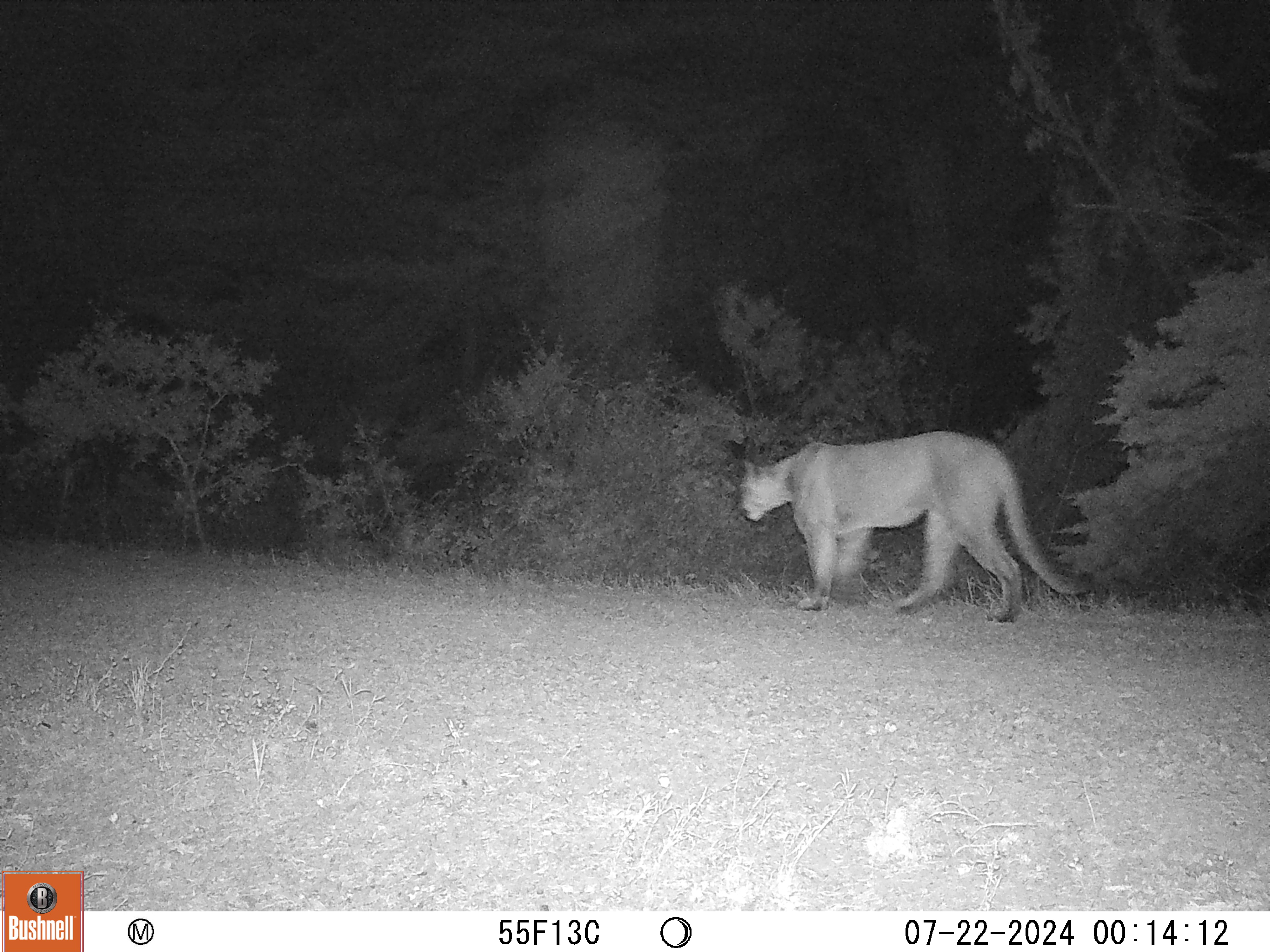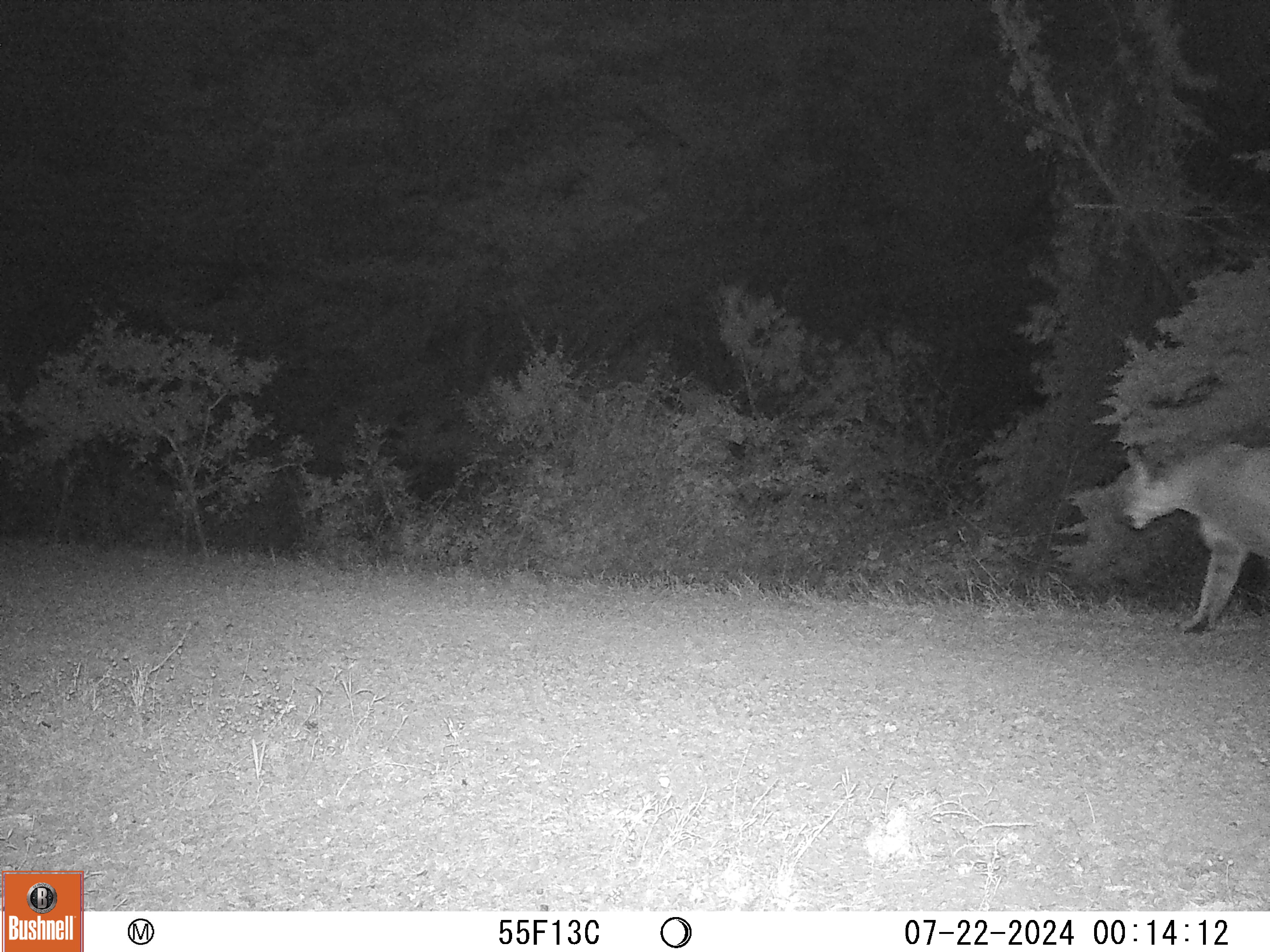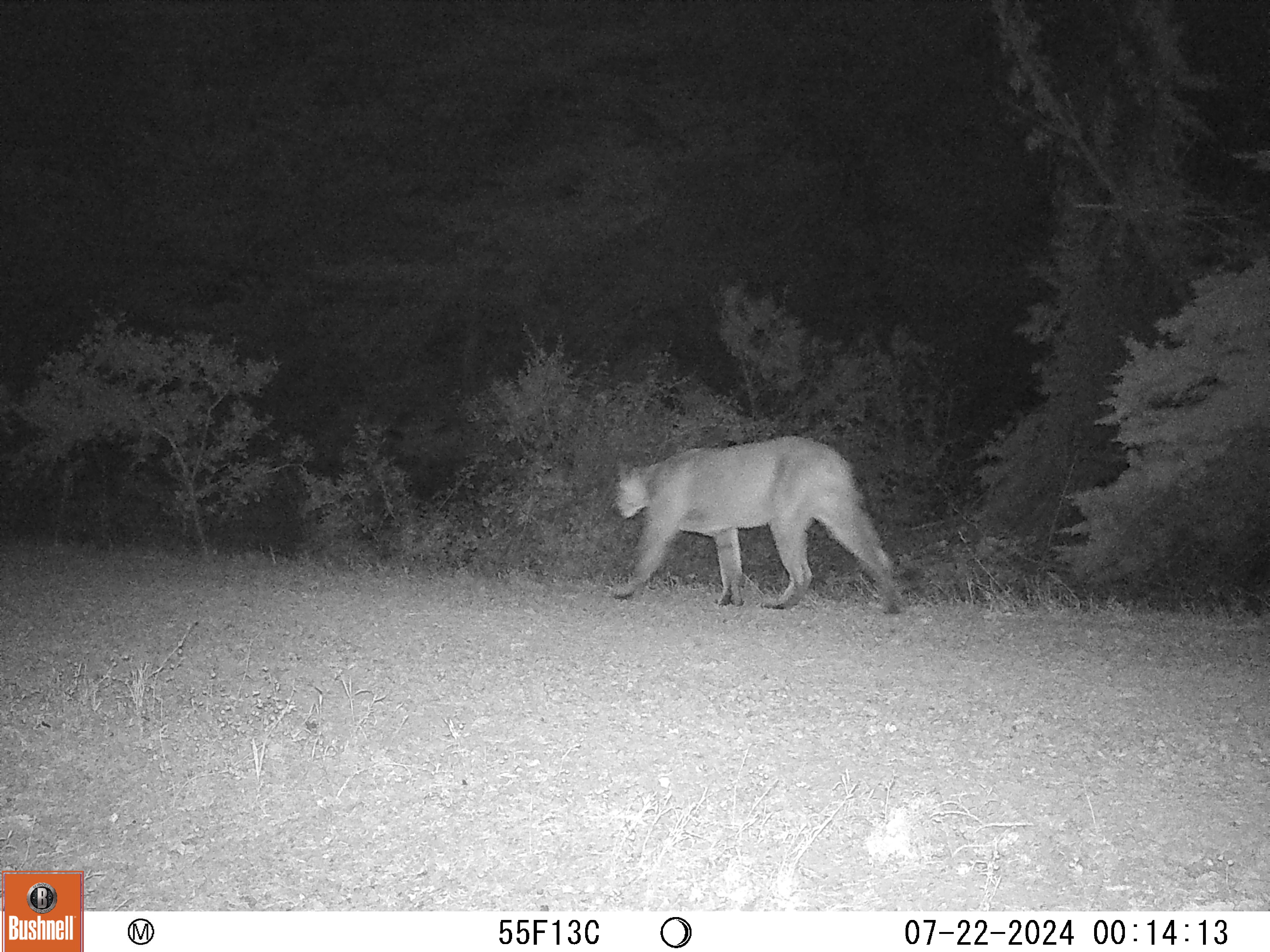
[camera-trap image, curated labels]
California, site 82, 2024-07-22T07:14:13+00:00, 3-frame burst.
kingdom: Animalia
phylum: Chordata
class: Mammalia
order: Carnivora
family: Felidae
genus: Puma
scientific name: Puma concolor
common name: puma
Puma (Puma concolor).